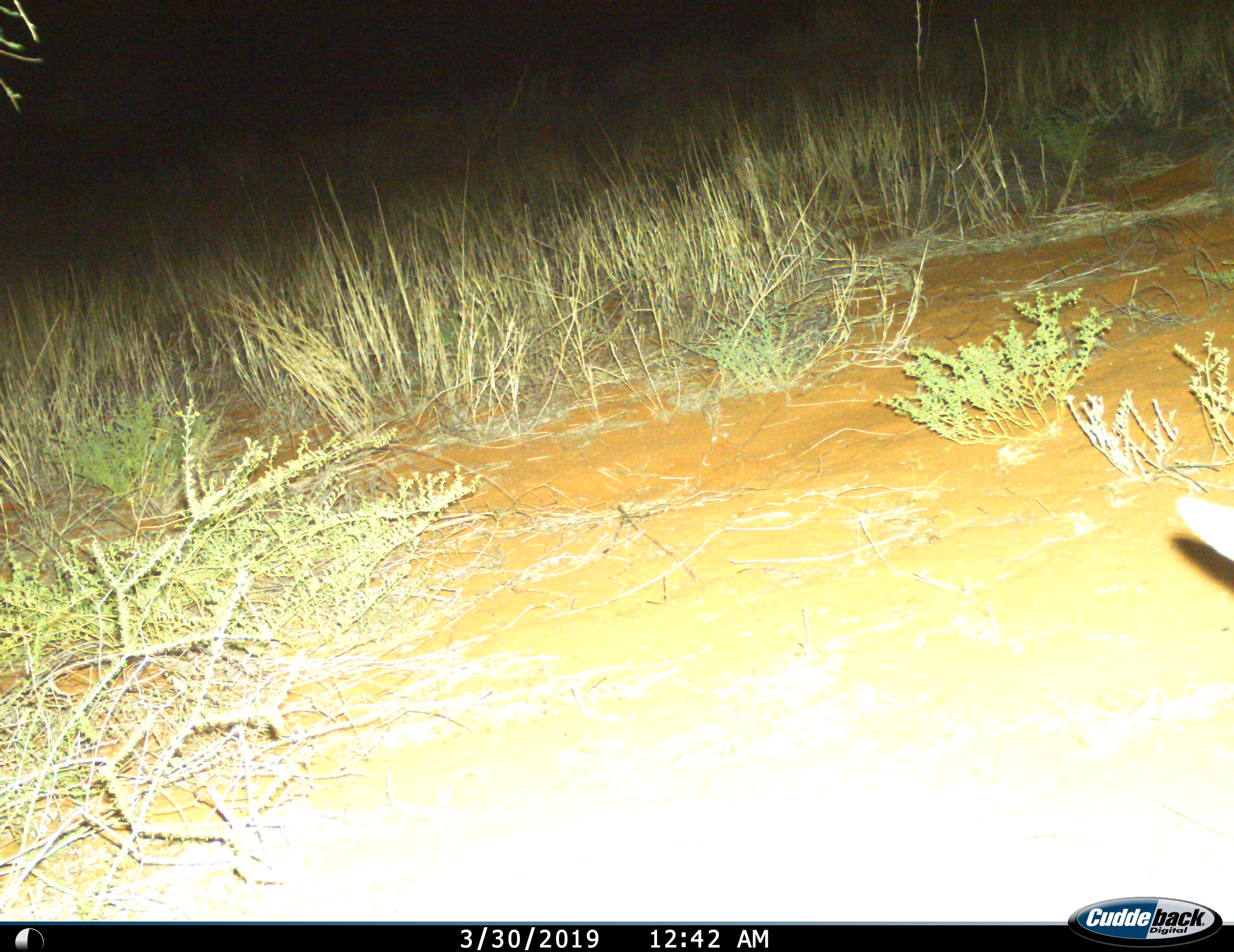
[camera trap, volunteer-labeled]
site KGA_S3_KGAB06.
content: unidentified animal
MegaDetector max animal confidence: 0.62